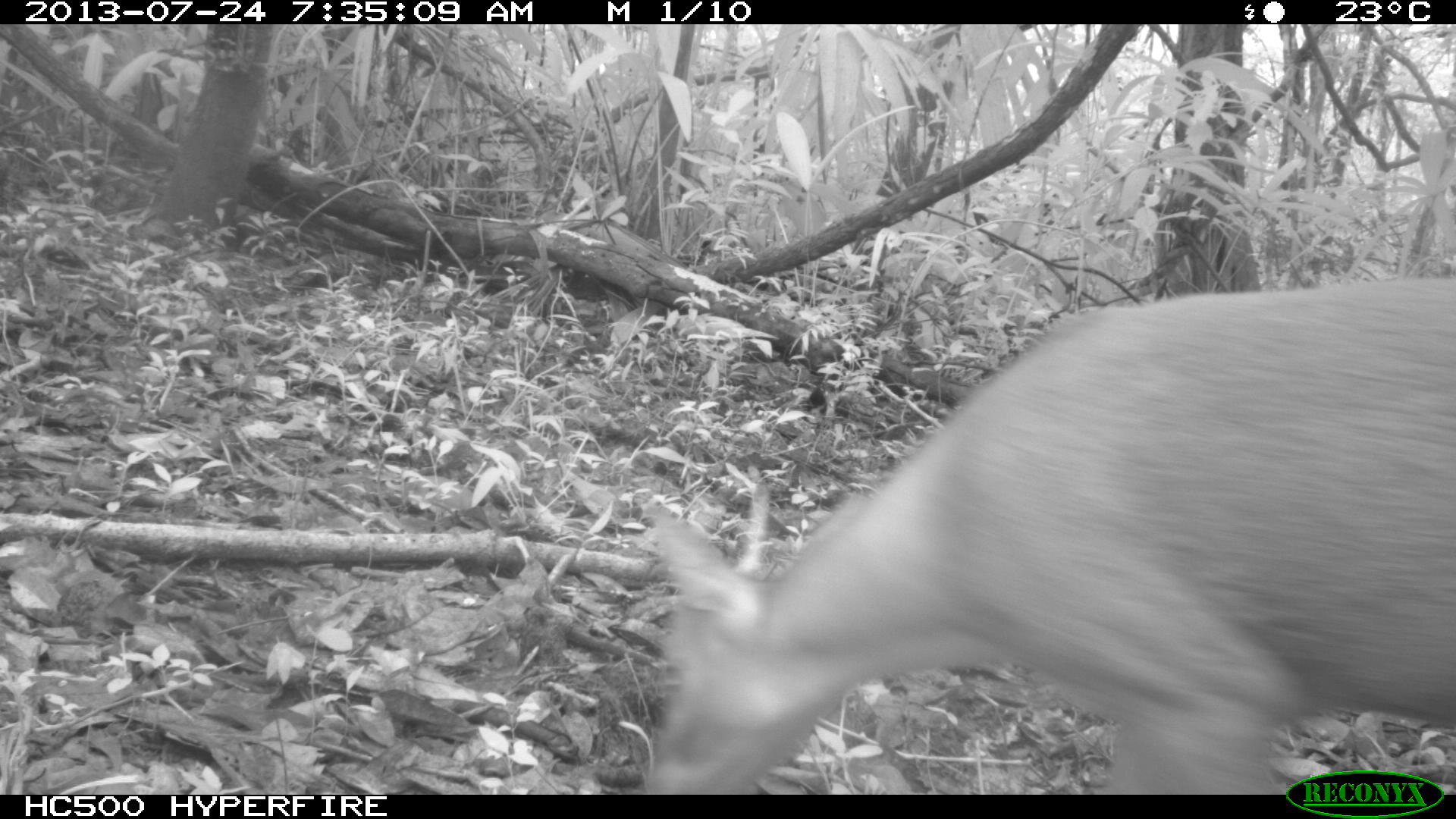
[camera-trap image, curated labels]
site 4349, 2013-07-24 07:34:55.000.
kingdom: Animalia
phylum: Chordata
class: Mammalia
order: Artiodactyla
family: Cervidae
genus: Mazama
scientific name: Mazama temama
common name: central american red brocket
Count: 1.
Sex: male.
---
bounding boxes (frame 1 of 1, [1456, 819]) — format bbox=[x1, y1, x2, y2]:
mazama temama: bbox=[642, 269, 1451, 790]